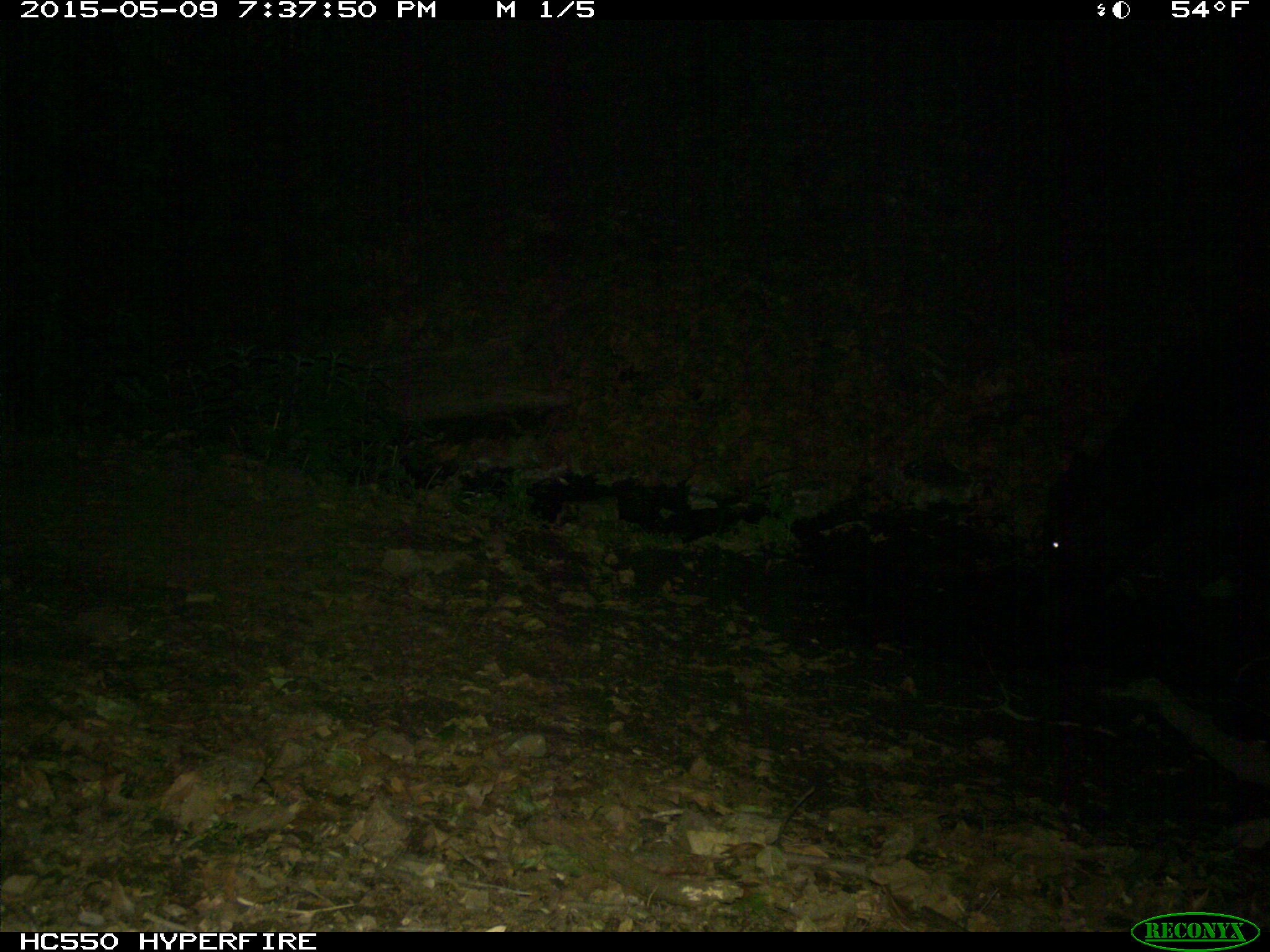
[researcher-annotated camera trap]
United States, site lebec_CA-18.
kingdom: Animalia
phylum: Chordata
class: Mammalia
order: Artiodactyla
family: Bovidae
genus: Bos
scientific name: Bos taurus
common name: domestic cow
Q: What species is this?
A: Bos taurus (domestic cow).